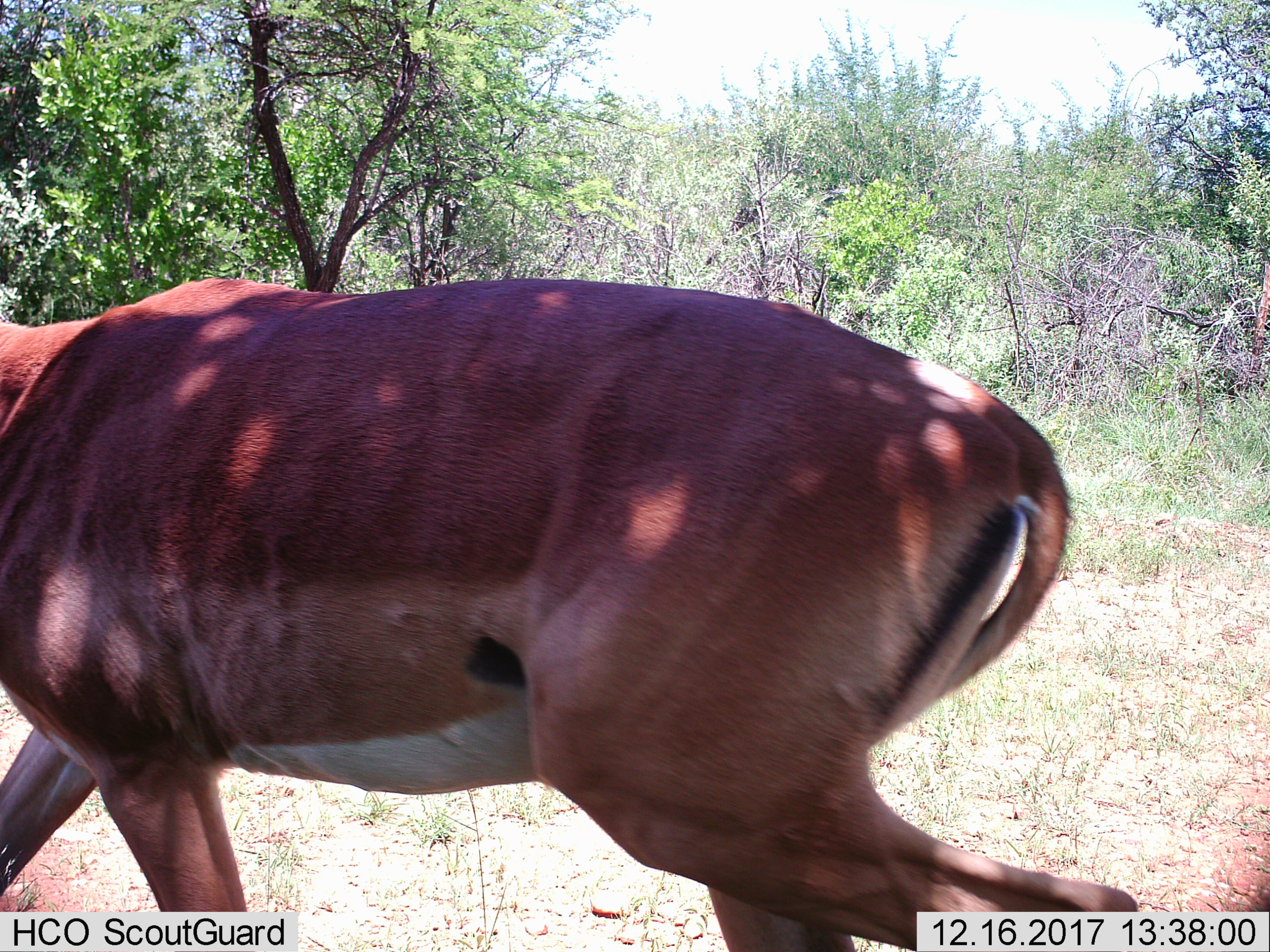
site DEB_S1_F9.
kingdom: Animalia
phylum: Chordata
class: Mammalia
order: Artiodactyla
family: Bovidae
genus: Aepyceros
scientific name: Aepyceros melampus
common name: impala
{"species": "impala (Aepyceros melampus)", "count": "1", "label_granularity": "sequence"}